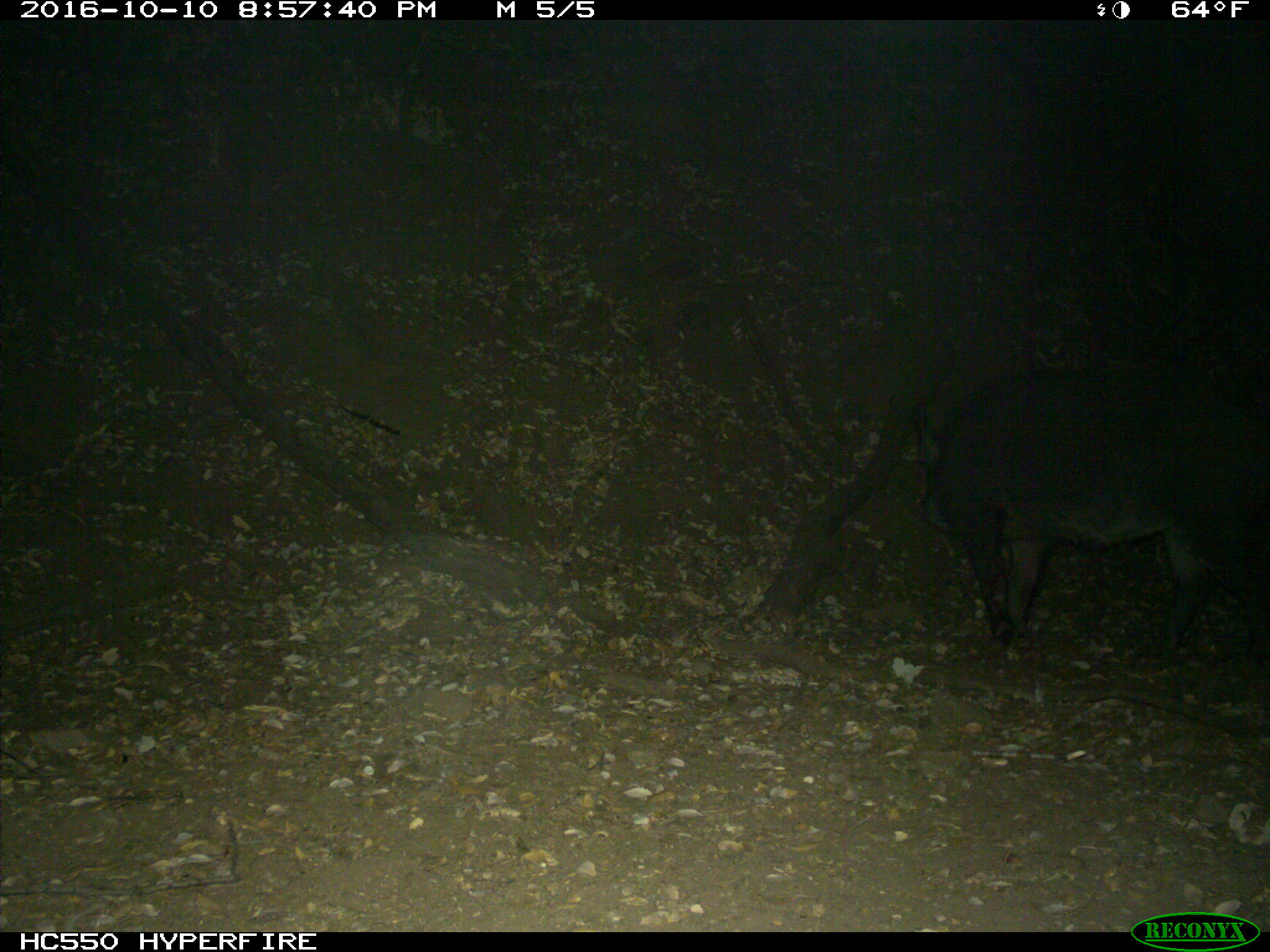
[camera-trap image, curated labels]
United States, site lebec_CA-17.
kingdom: Animalia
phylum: Chordata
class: Mammalia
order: Artiodactyla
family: Suidae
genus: Sus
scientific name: Sus scrofa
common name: wild boar